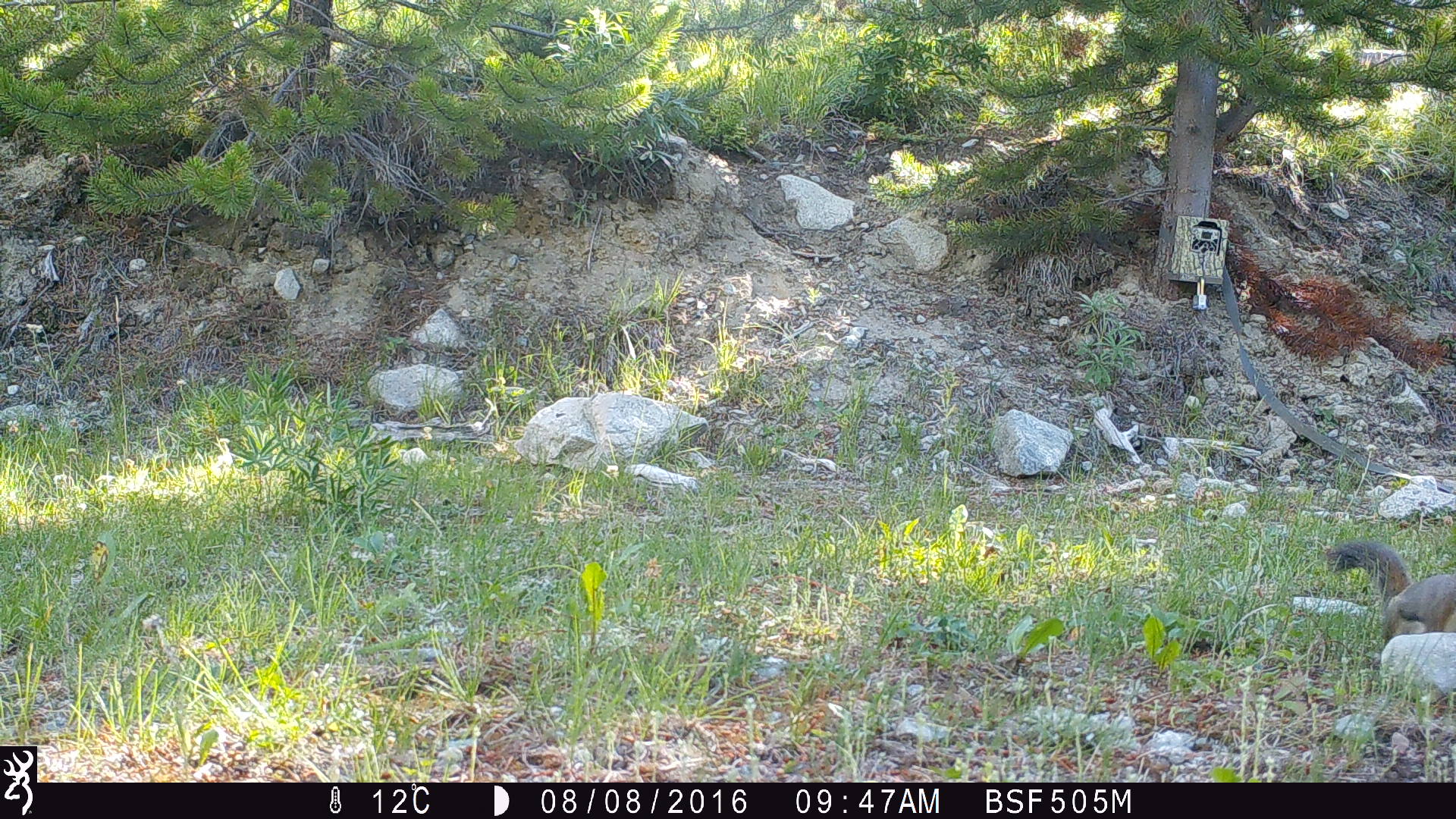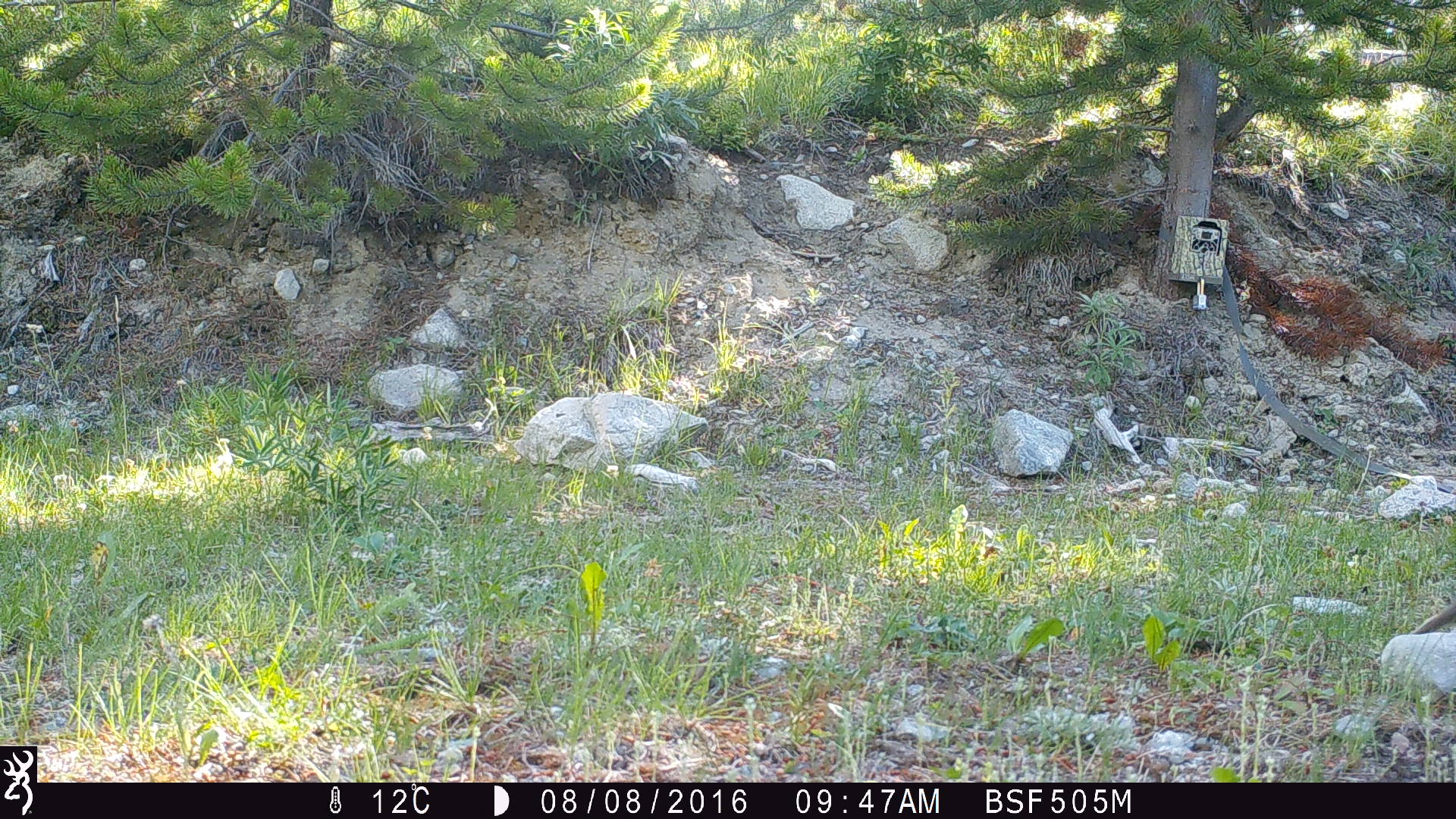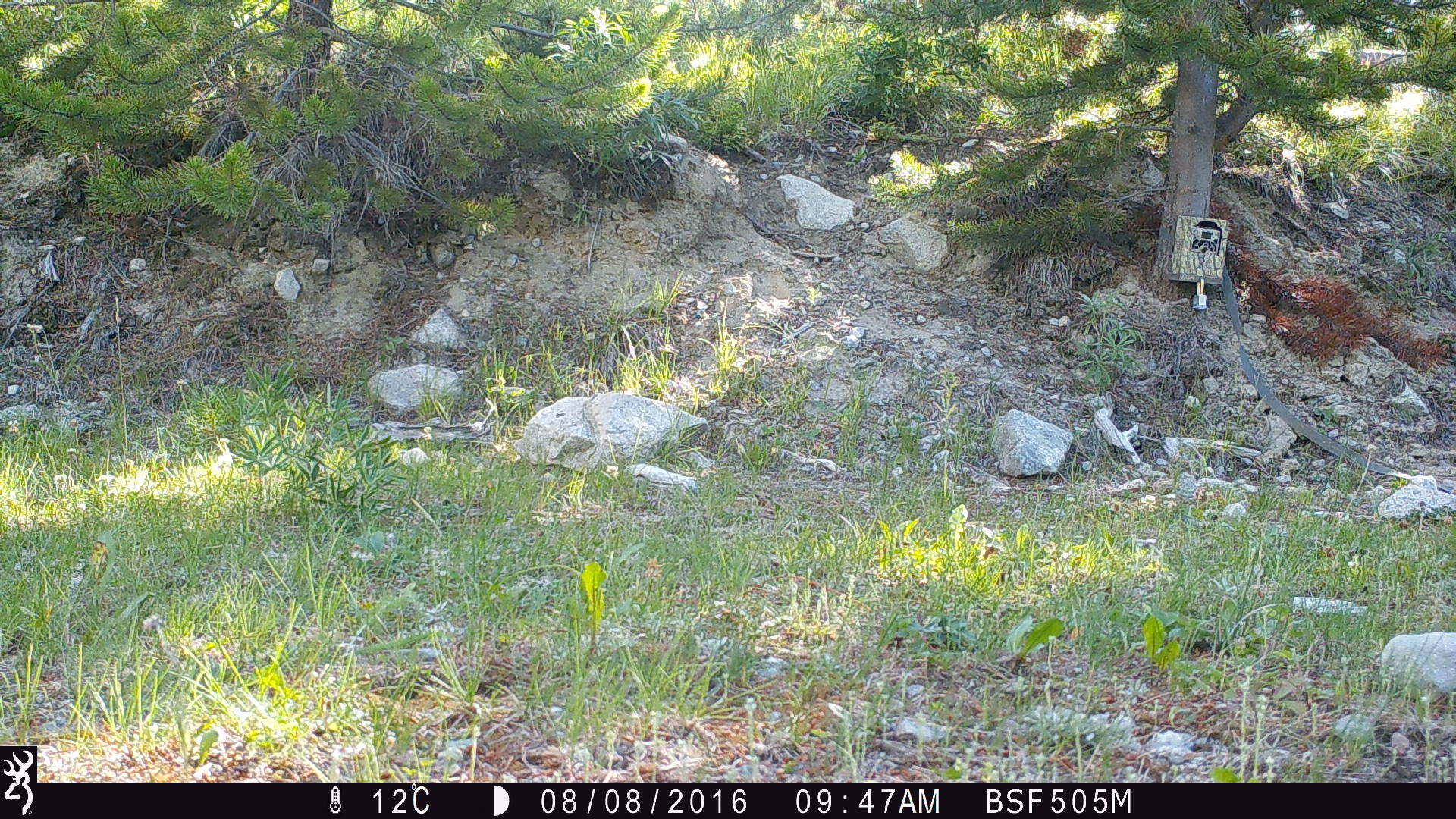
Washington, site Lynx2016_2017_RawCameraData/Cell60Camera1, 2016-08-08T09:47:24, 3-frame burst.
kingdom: Animalia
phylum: Chordata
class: Mammalia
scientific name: Mammalia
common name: small mammal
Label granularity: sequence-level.